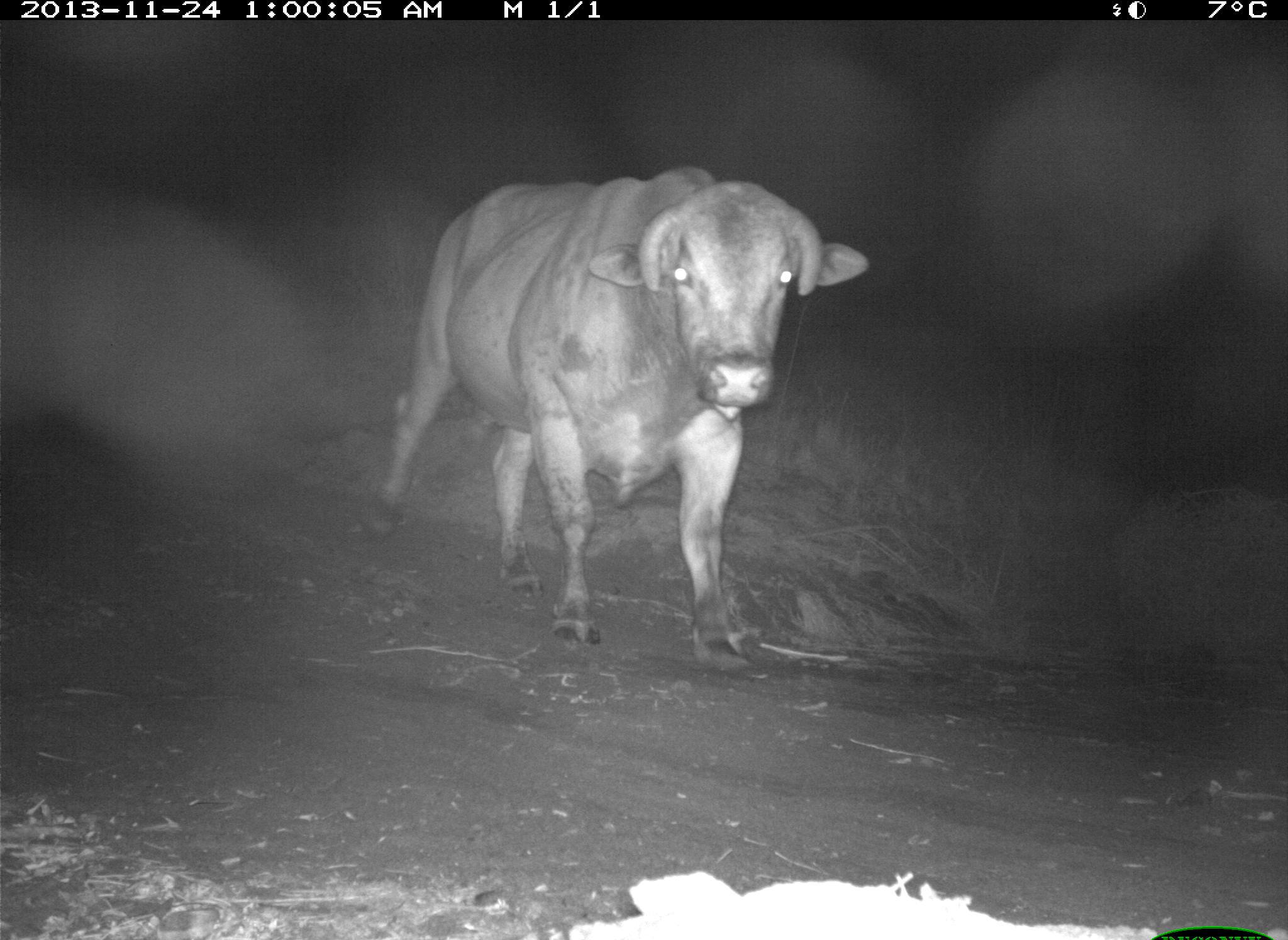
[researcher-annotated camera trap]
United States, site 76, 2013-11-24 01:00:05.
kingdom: Animalia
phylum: Chordata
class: Mammalia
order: Artiodactyla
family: Bovidae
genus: Bos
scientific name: Bos taurus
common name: cow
Cow (Bos taurus).